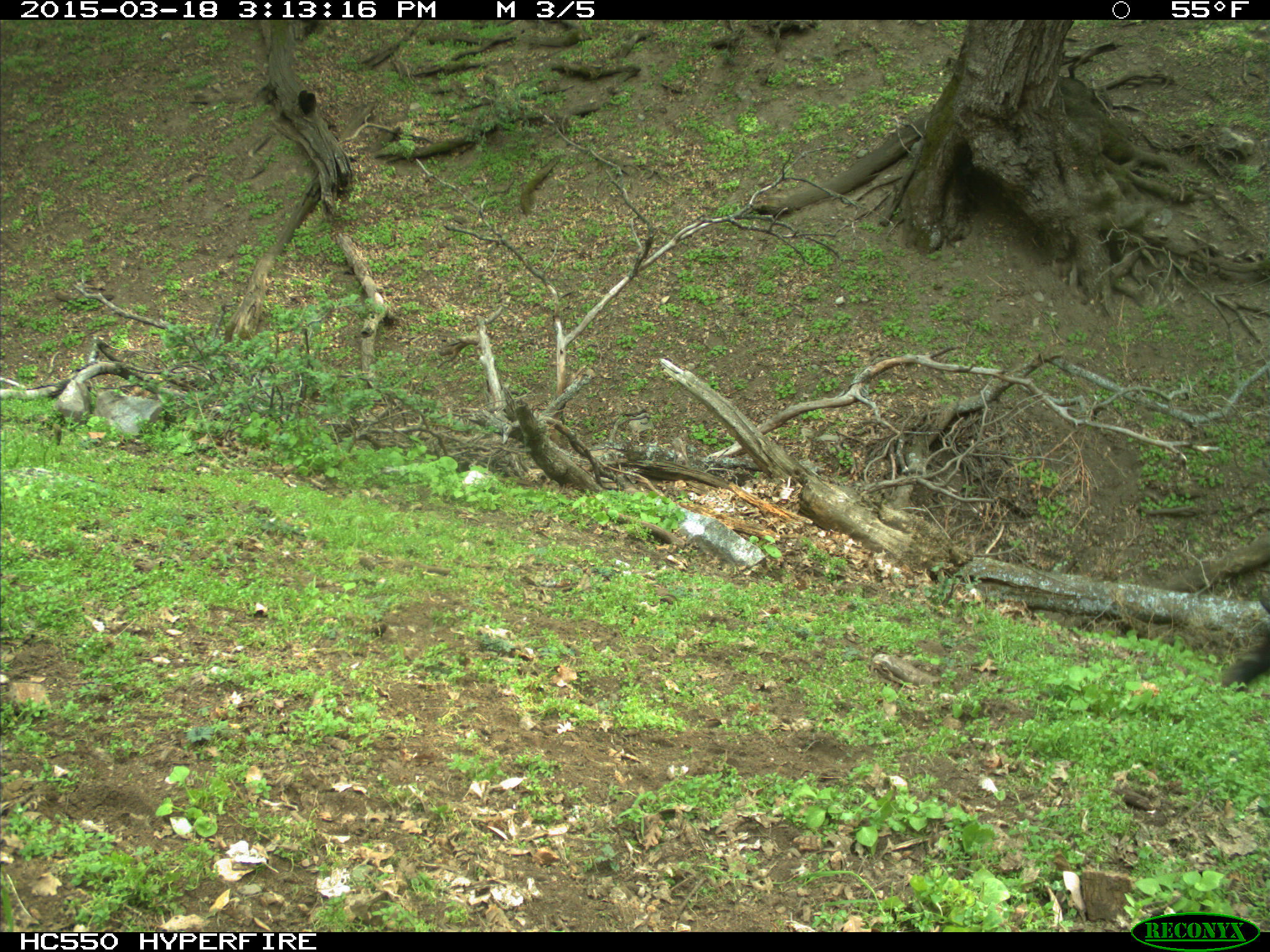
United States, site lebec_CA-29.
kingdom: Animalia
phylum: Chordata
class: Mammalia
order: Artiodactyla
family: Bovidae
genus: Bos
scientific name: Bos taurus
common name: domestic cow